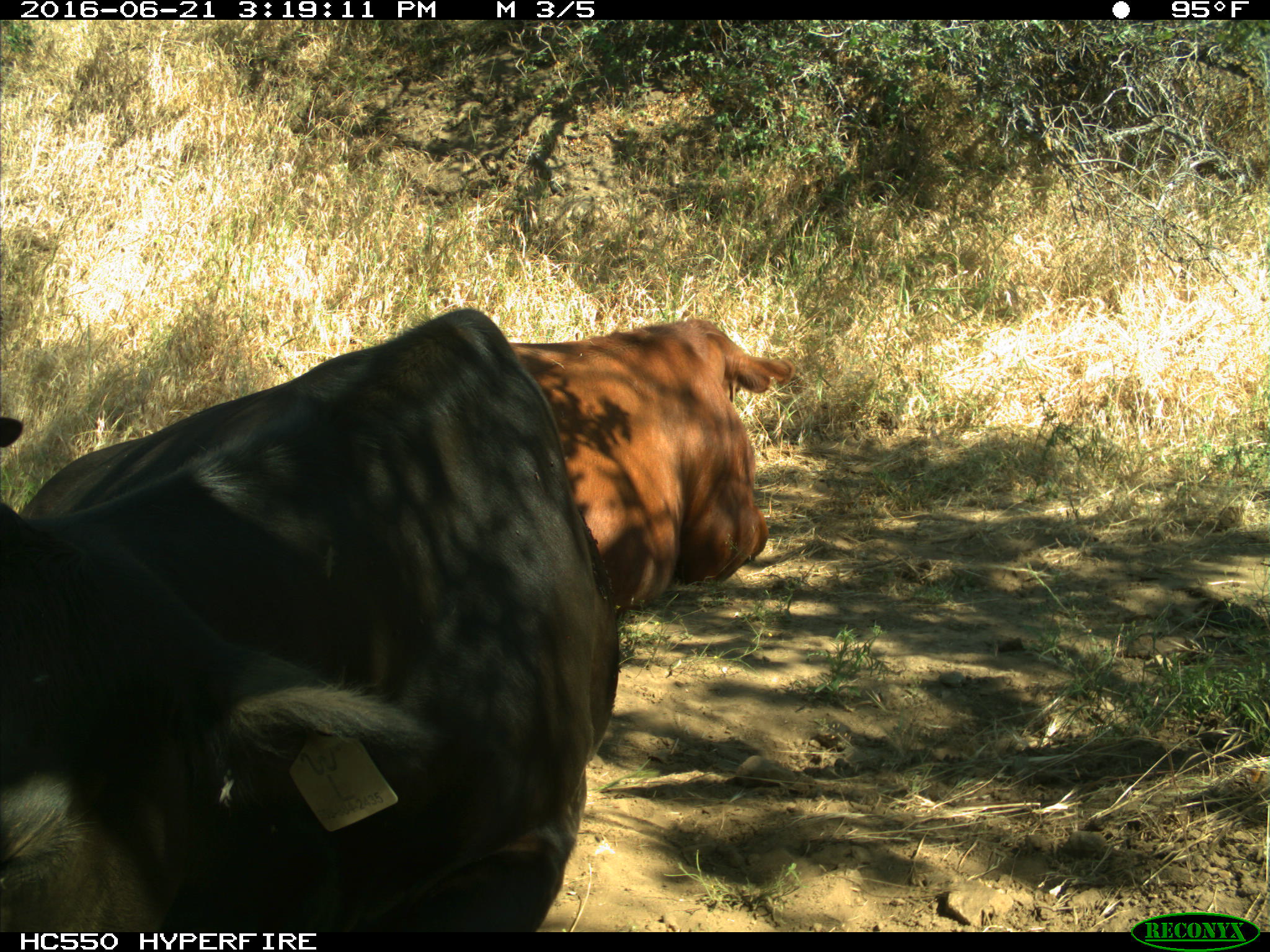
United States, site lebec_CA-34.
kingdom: Animalia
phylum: Chordata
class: Mammalia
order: Artiodactyla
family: Bovidae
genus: Bos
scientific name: Bos taurus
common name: domestic cow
Bos taurus (domestic cow).